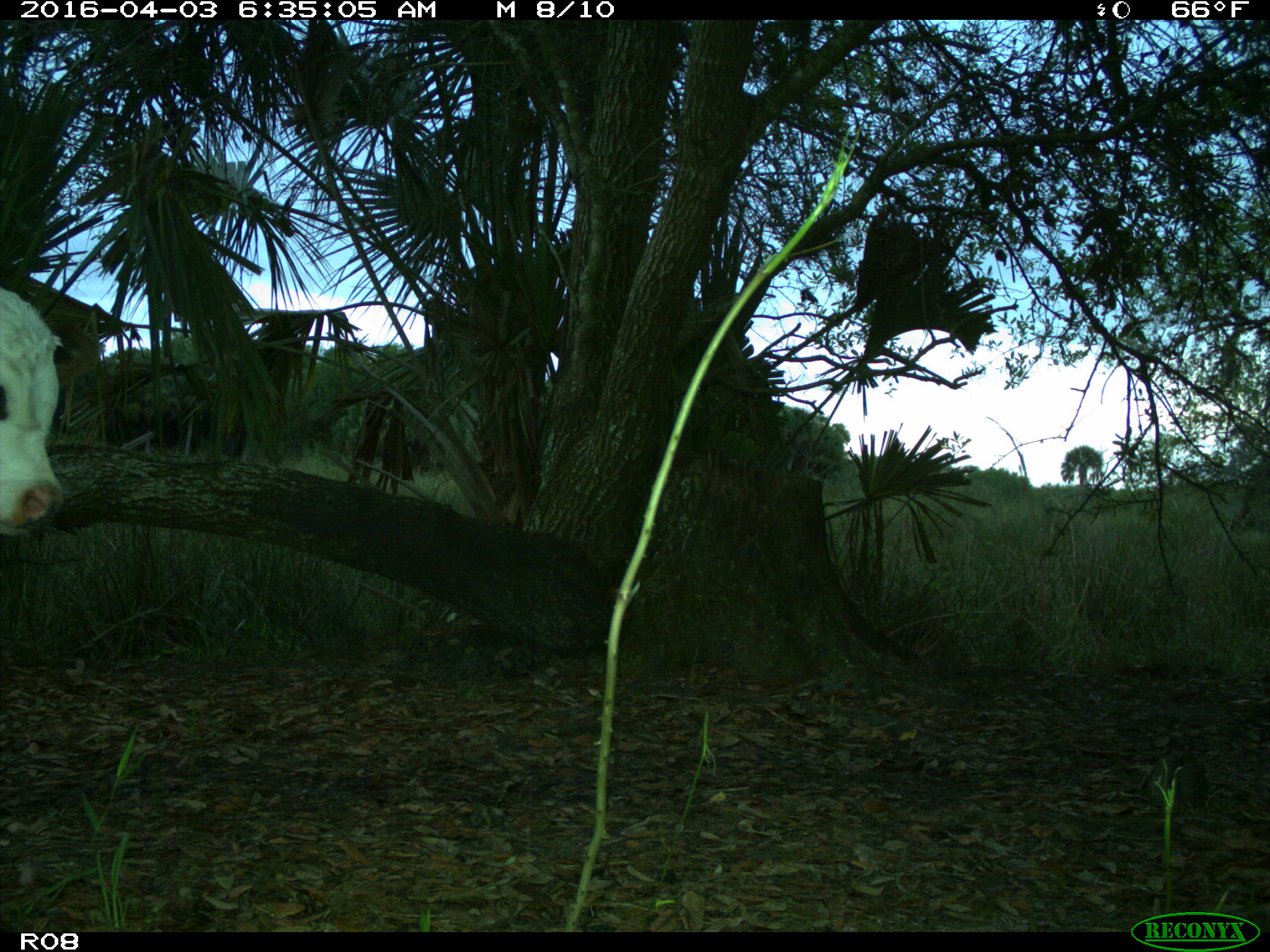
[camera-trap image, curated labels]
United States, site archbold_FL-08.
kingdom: Animalia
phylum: Chordata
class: Mammalia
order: Artiodactyla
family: Bovidae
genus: Bos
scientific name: Bos taurus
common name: domestic cow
Bos taurus (domestic cow).